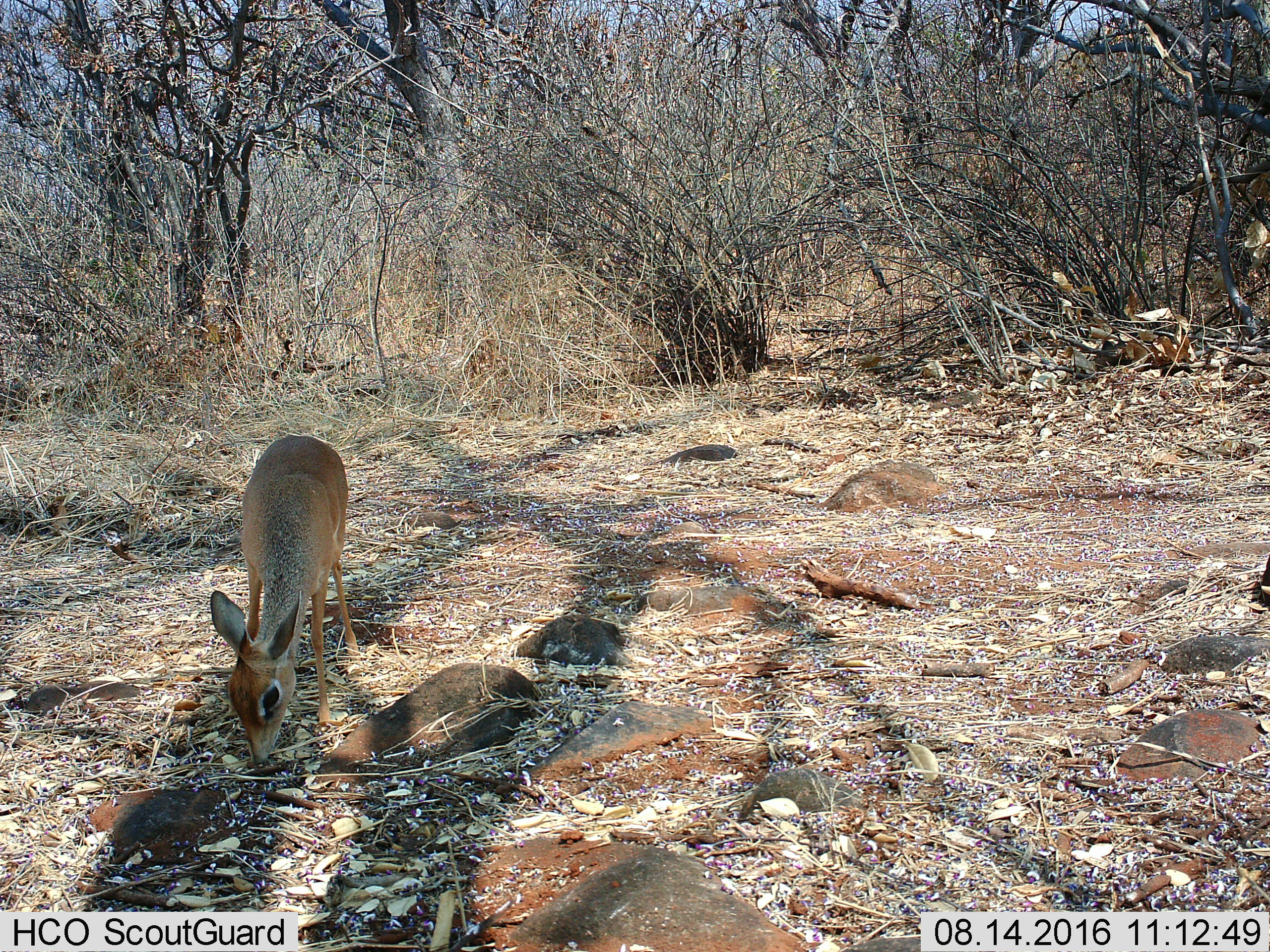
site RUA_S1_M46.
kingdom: Animalia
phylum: Chordata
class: Mammalia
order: Artiodactyla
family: Bovidae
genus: Madoqua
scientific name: Madoqua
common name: dik-dik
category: dikdik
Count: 1.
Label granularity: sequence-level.